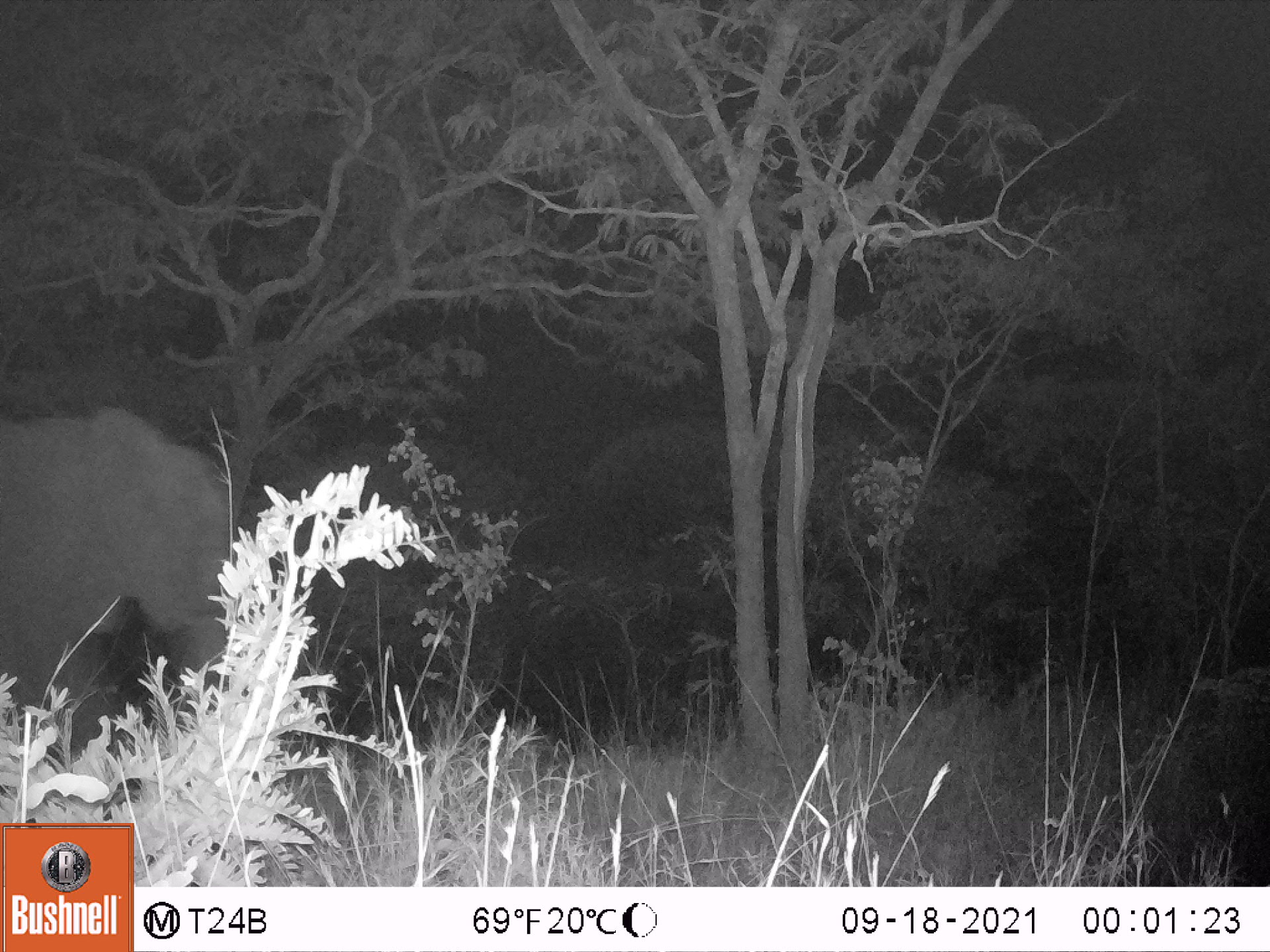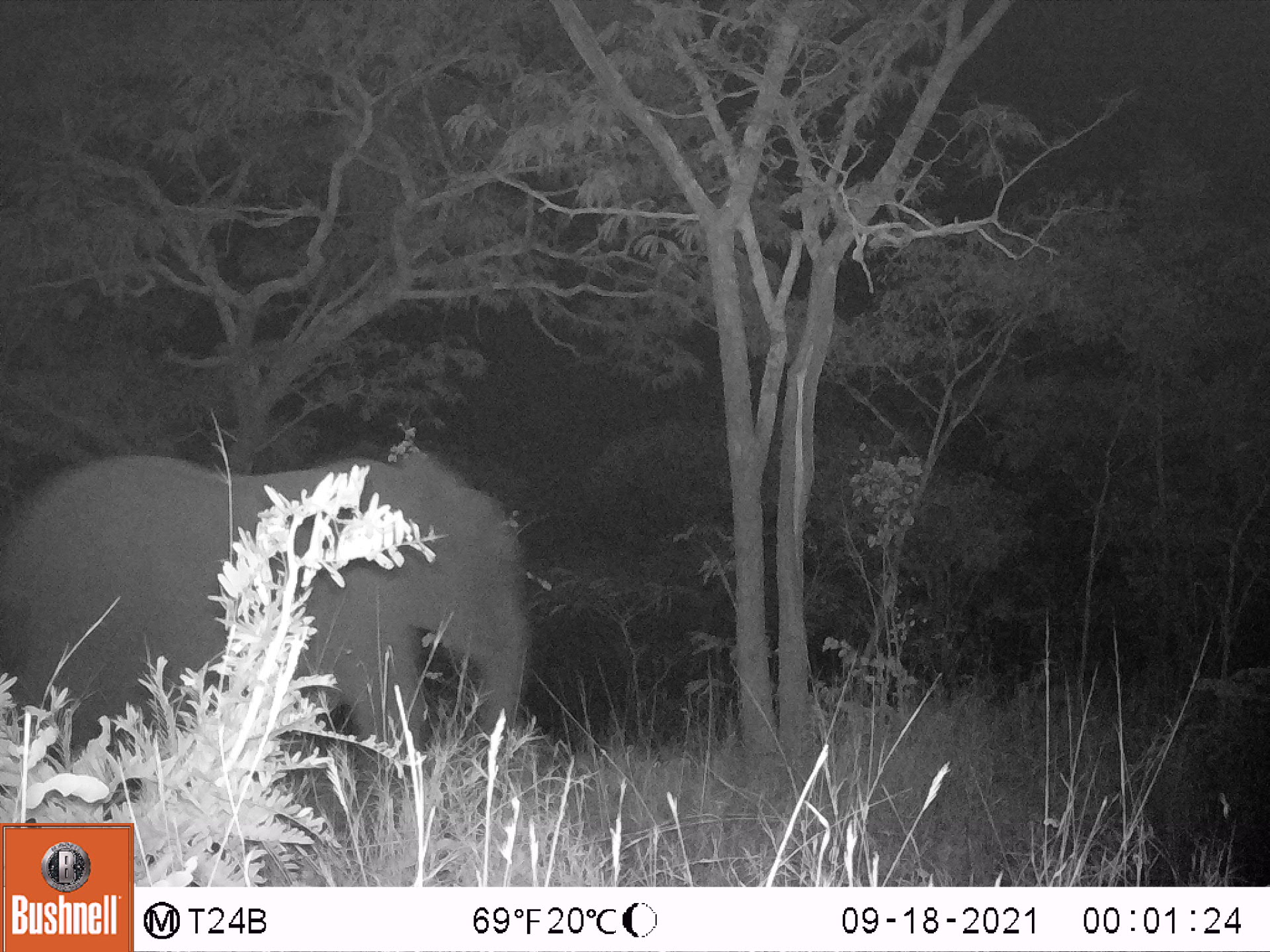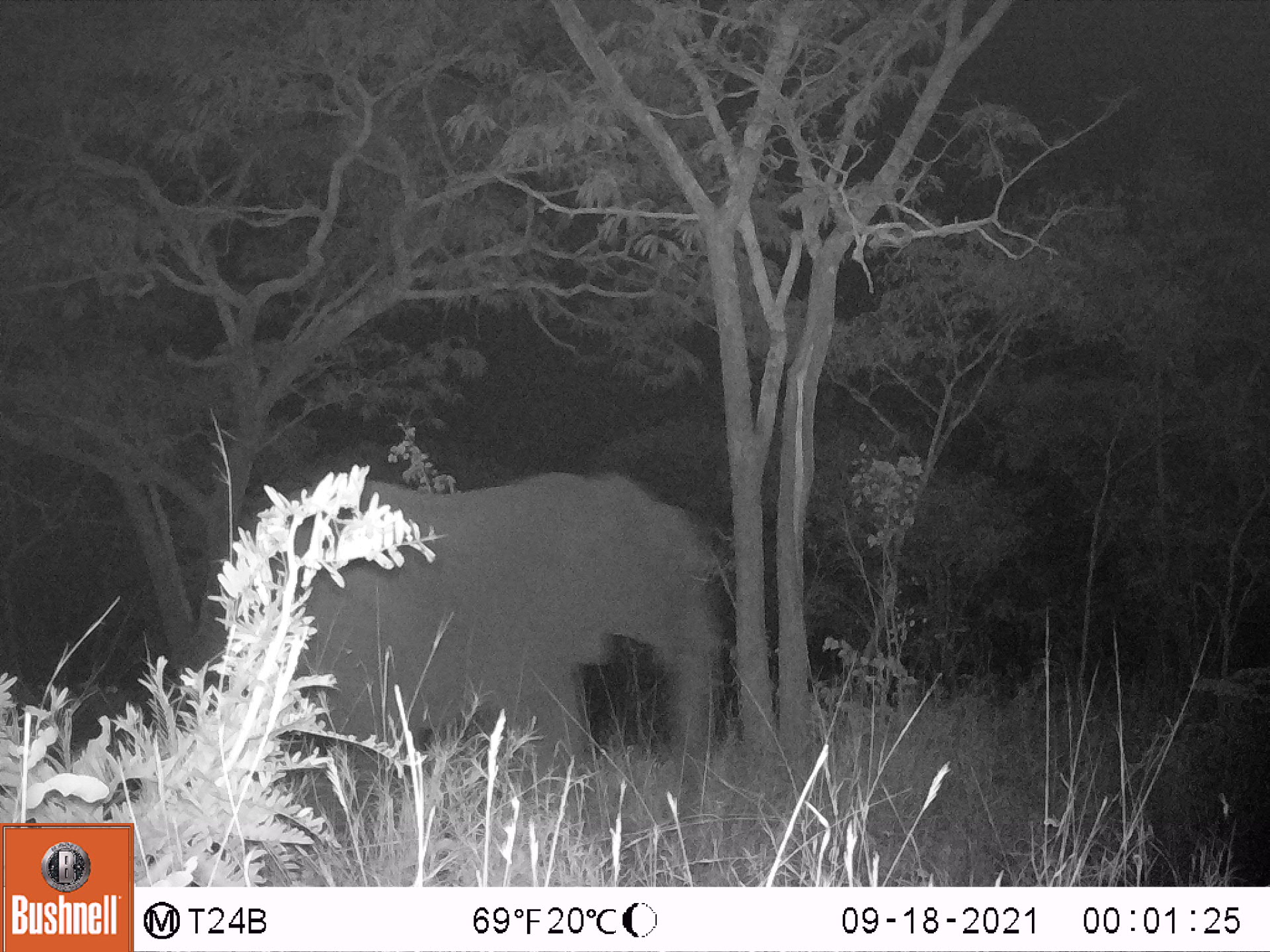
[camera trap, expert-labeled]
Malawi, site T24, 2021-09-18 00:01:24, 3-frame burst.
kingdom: Animalia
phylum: Chordata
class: Mammalia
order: Proboscidea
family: Elephantidae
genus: Loxodonta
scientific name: Loxodonta africana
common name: african savanna elephant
African savanna elephant (Loxodonta africana), count 1.